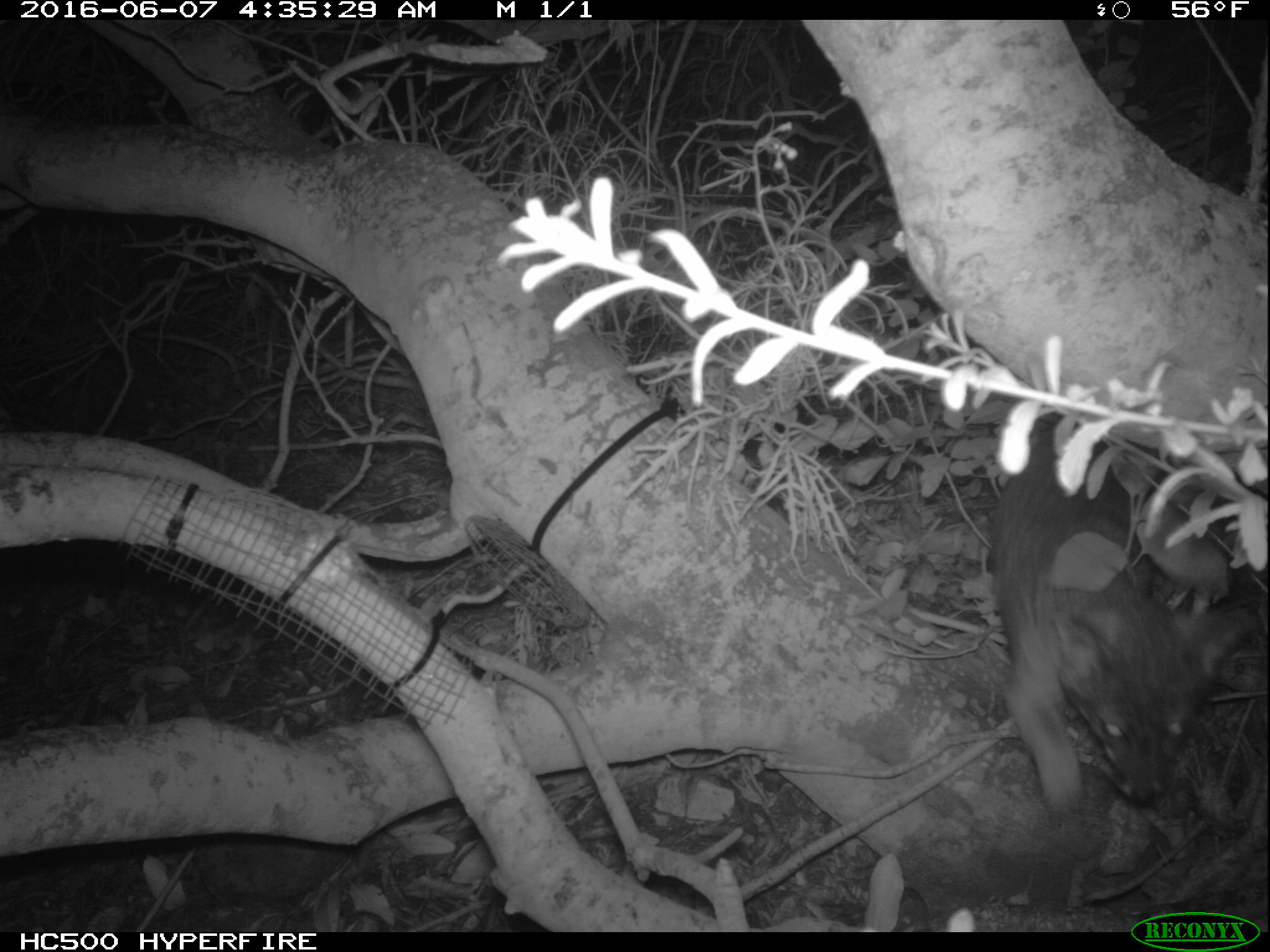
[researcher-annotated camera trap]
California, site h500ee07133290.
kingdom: Animalia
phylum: Chordata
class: Mammalia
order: Carnivora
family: Canidae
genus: Urocyon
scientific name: Urocyon littoralis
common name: island fox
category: fox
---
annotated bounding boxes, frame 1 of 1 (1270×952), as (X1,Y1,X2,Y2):
fox: (992,423,1250,812)